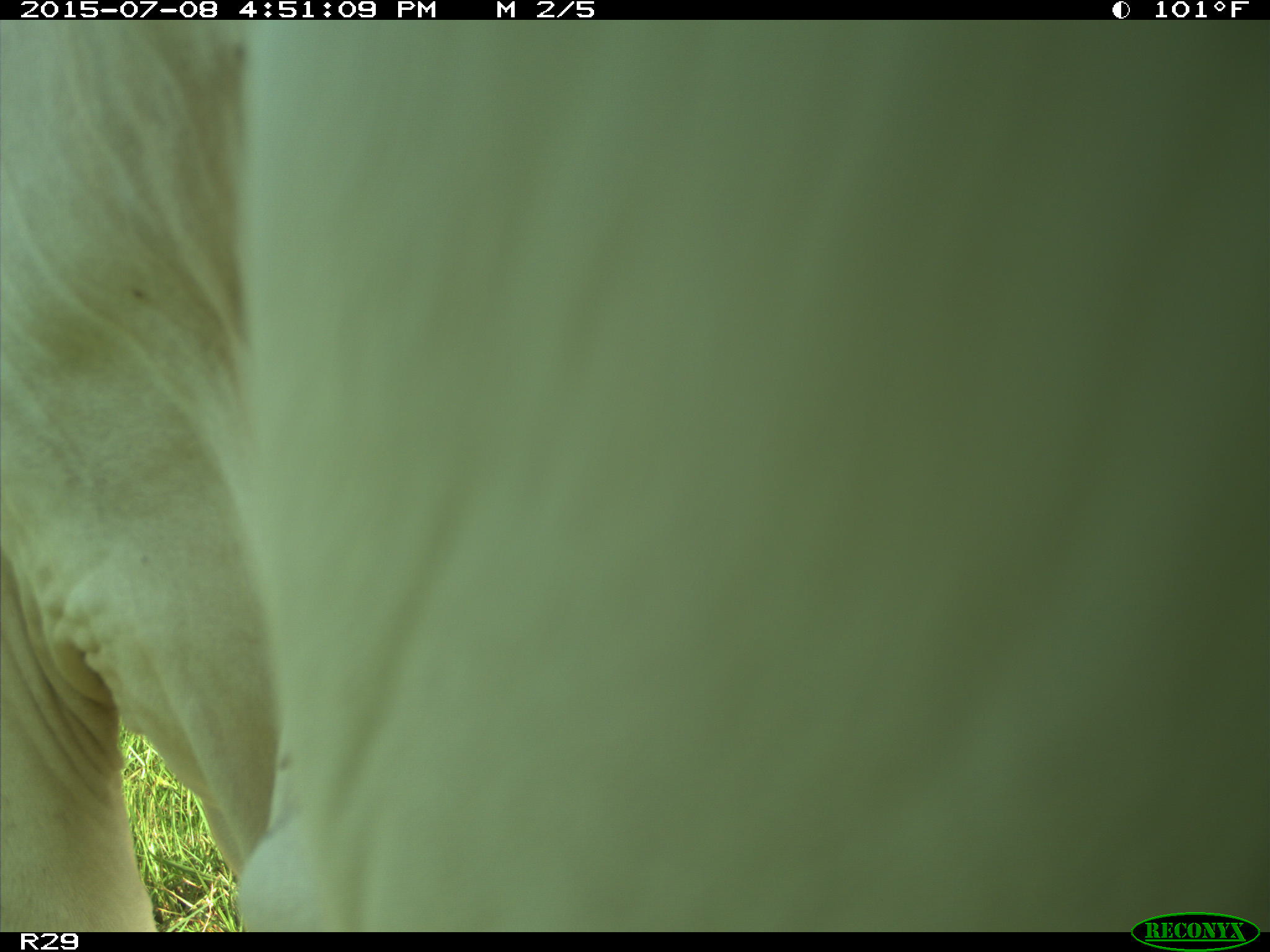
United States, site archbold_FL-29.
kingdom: Animalia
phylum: Chordata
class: Mammalia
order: Artiodactyla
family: Bovidae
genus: Bos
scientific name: Bos taurus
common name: domestic cow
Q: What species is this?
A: Bos taurus (domestic cow).